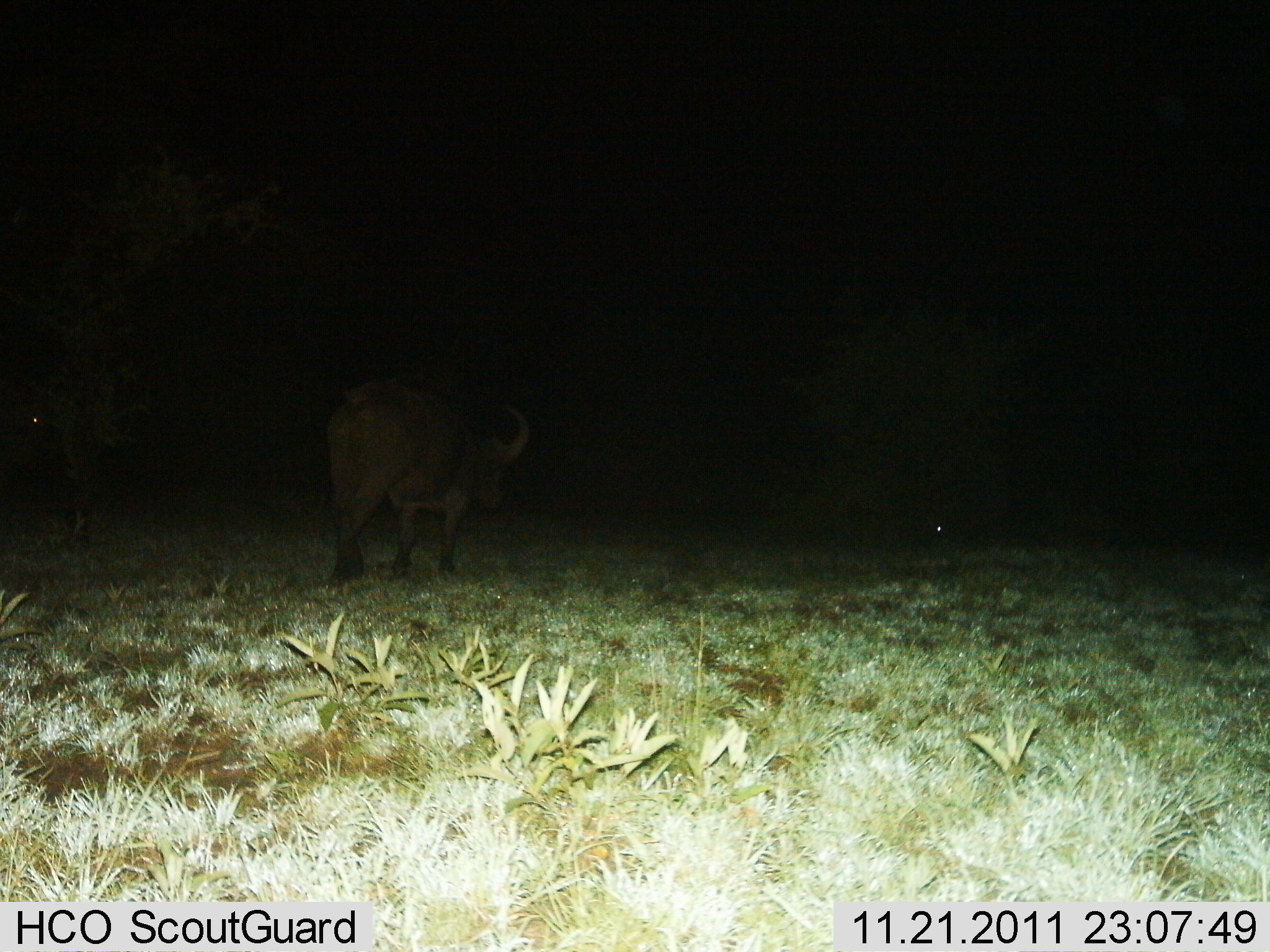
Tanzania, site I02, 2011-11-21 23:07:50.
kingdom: Animalia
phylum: Chordata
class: Mammalia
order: Artiodactyla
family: Bovidae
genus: Syncerus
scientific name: Syncerus caffer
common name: cape buffalo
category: buffalo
Buffalo (cape buffalo) (Syncerus caffer), count 1. Behavior (volunteer vote fractions): standing 50%, resting 0%, moving 50%, interacting 0%. Young present (vote fraction): 0%. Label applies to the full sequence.